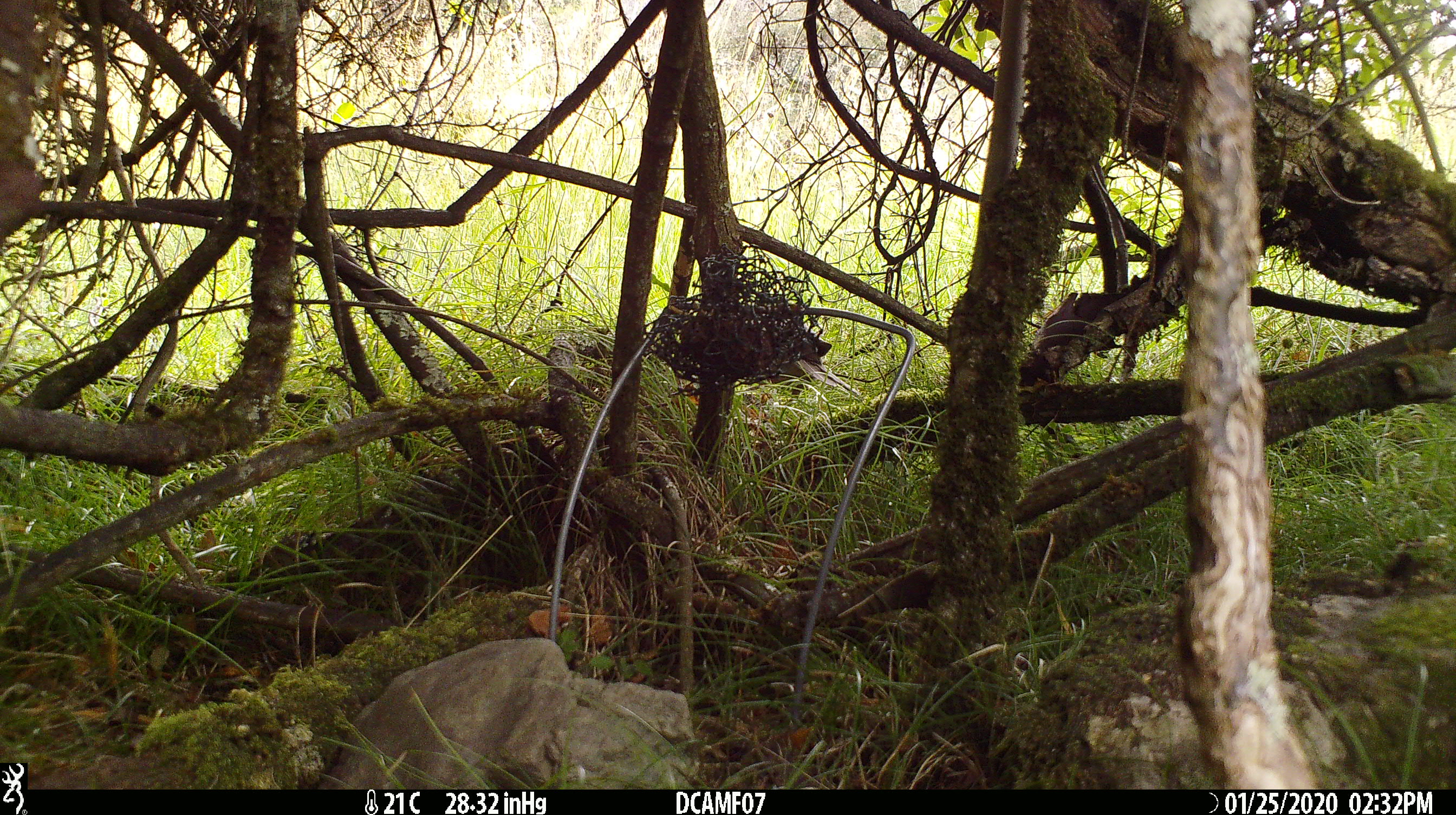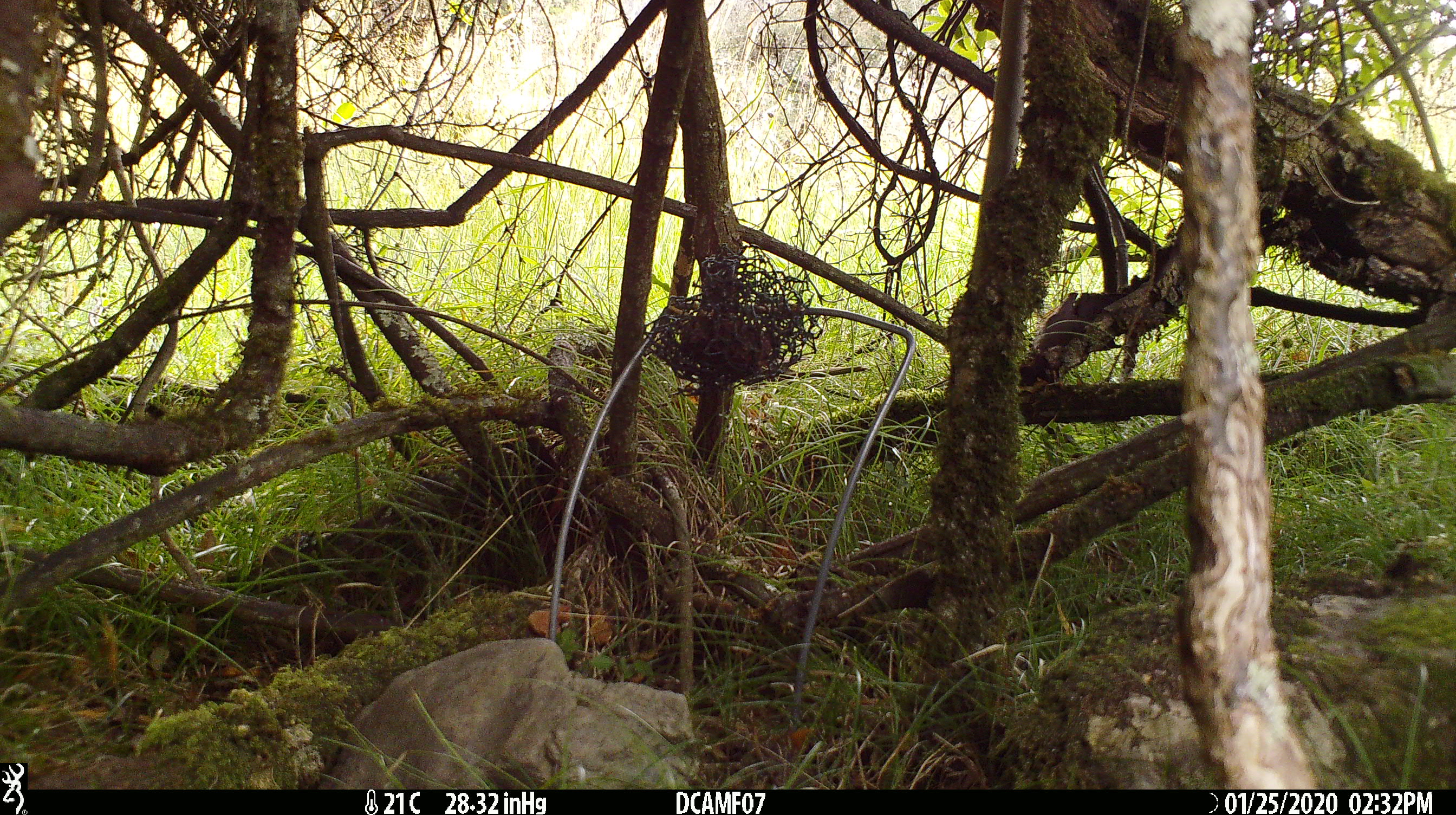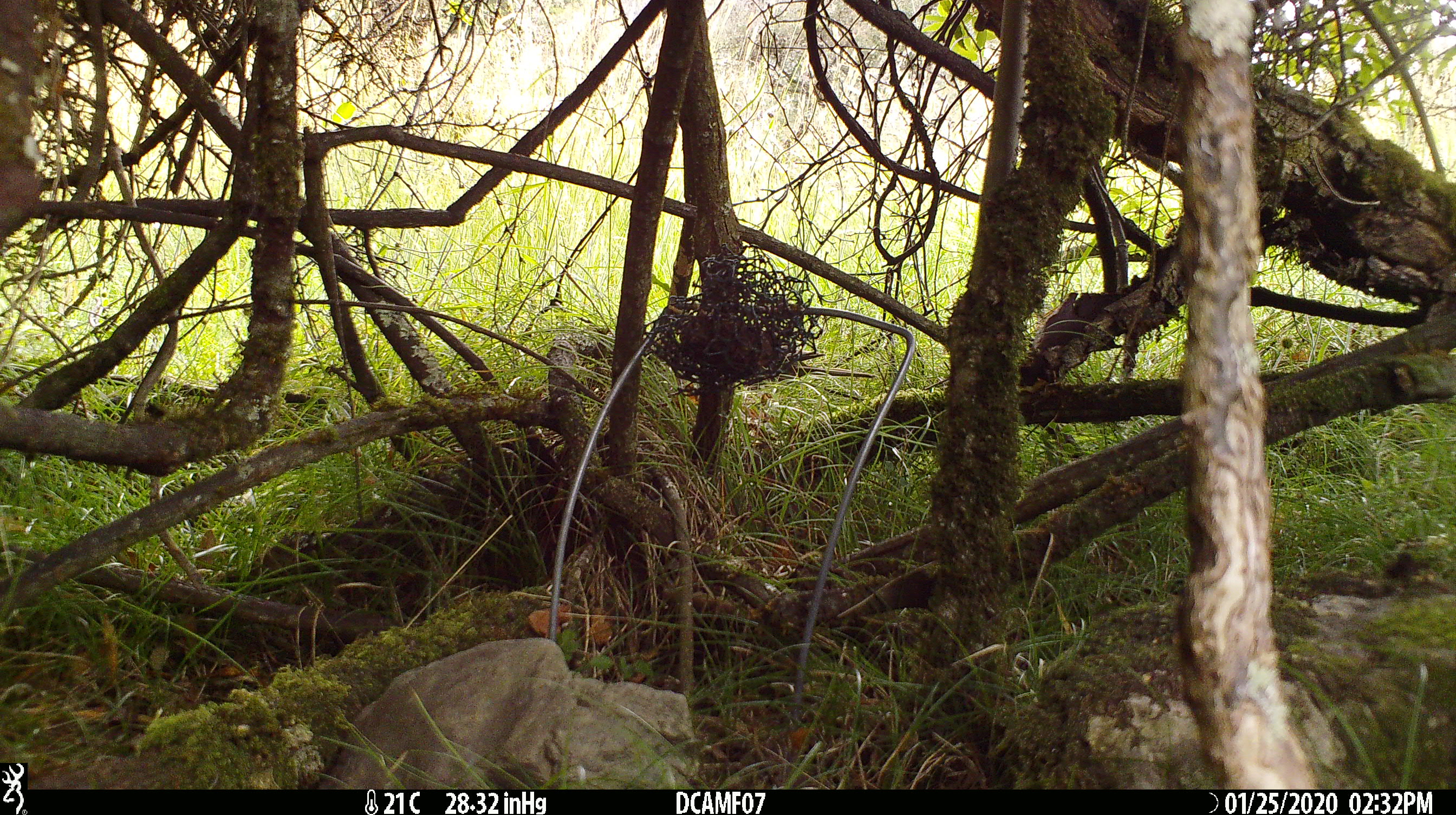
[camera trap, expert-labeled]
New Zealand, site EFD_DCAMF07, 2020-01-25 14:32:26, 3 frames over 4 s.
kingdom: Animalia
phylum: Chordata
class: Aves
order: Passeriformes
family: Turdidae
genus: Turdus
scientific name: Turdus philomelos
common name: song thrush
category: thrush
Thrush (song thrush) (Turdus philomelos).